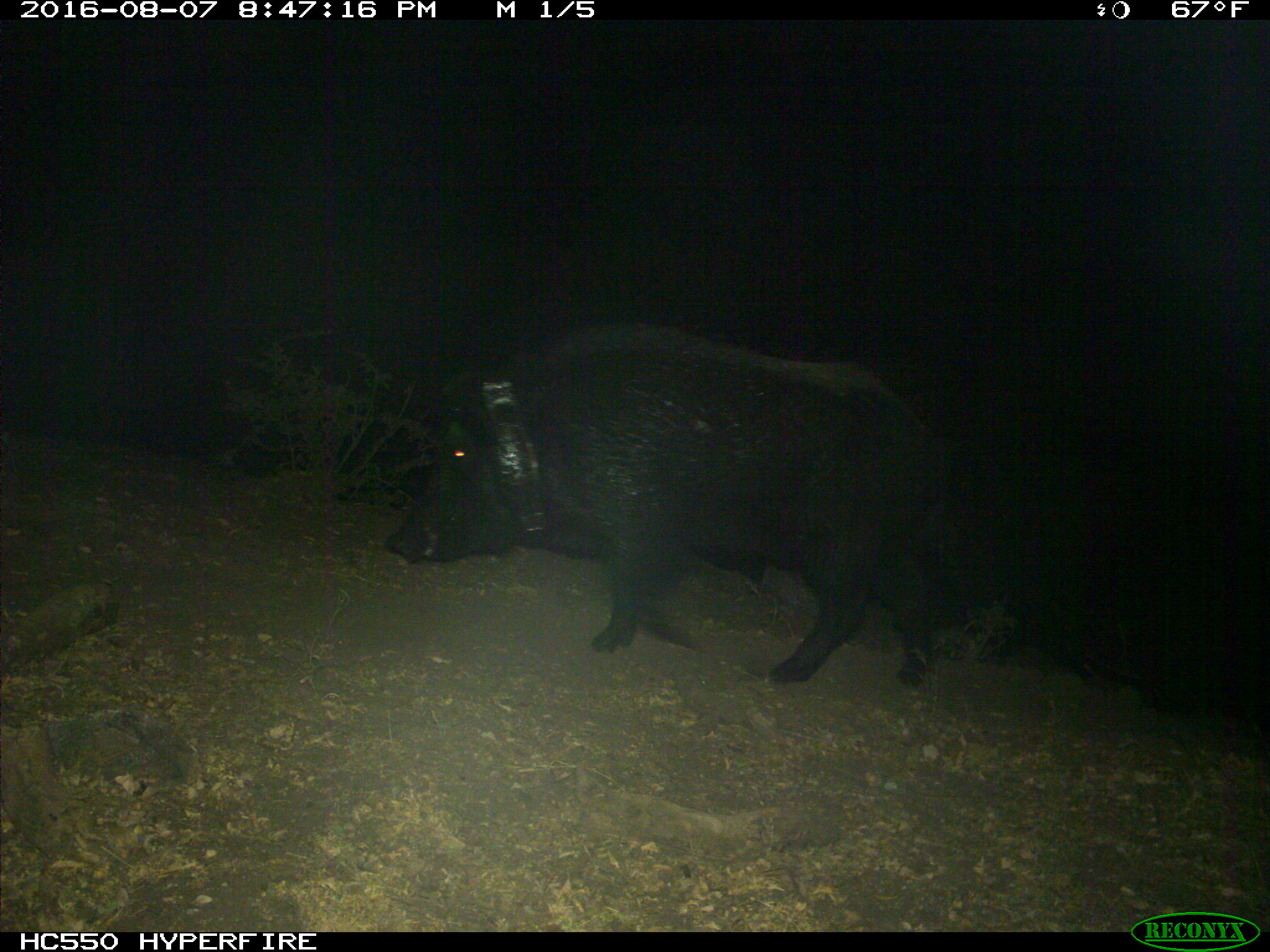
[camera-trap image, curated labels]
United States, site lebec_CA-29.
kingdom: Animalia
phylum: Chordata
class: Mammalia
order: Artiodactyla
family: Suidae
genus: Sus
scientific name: Sus scrofa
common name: wild boar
Sus scrofa (wild boar).